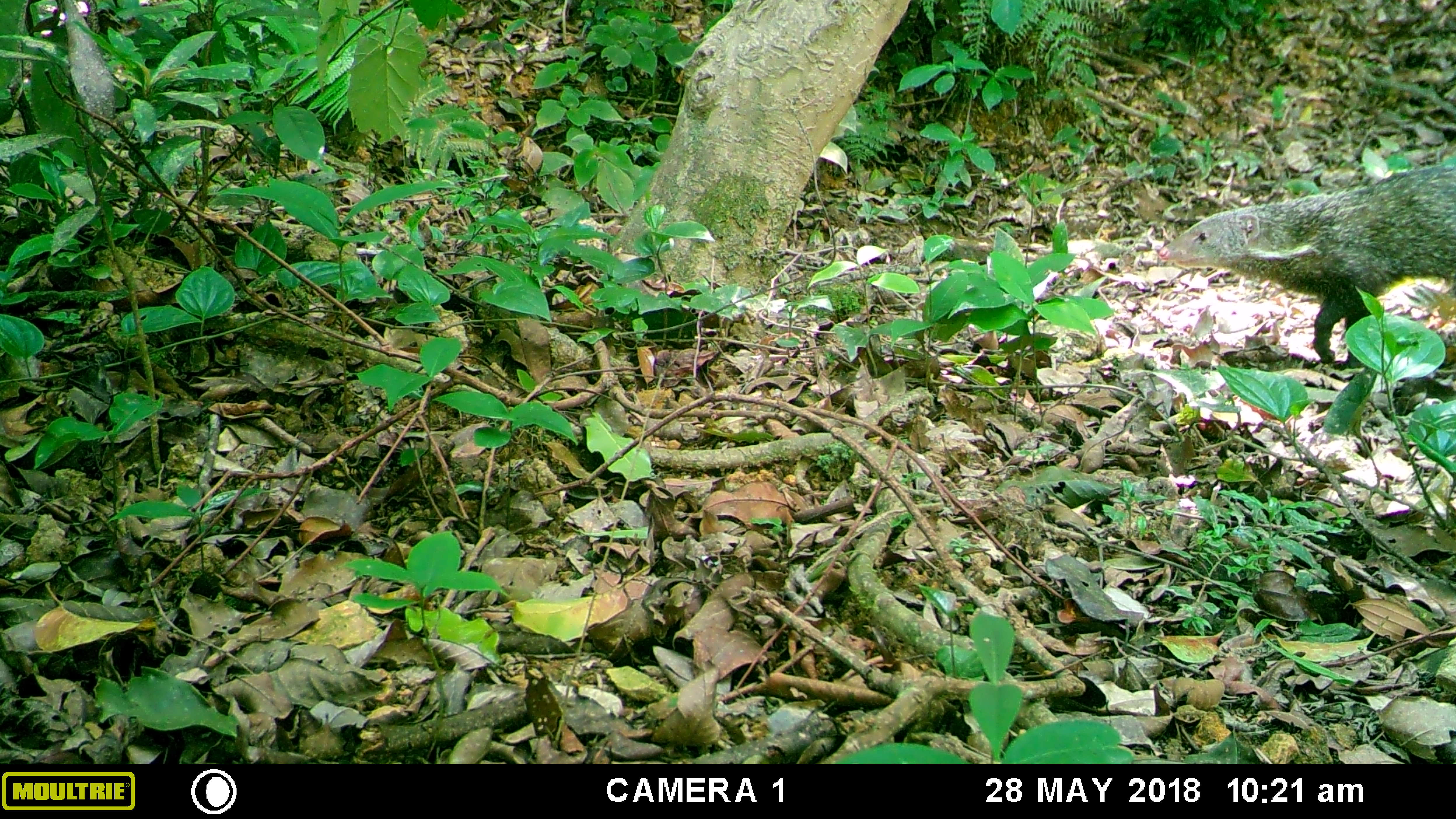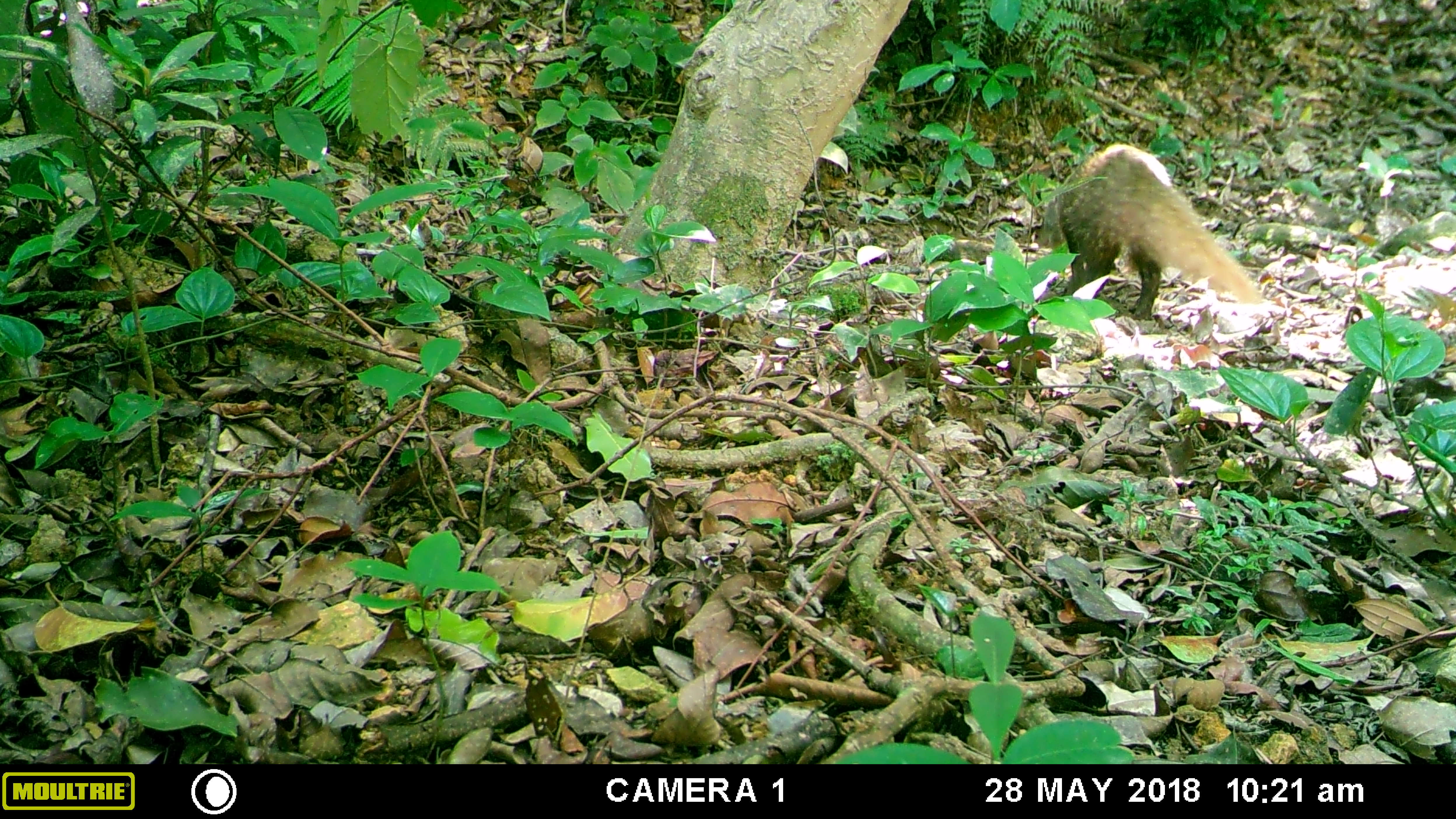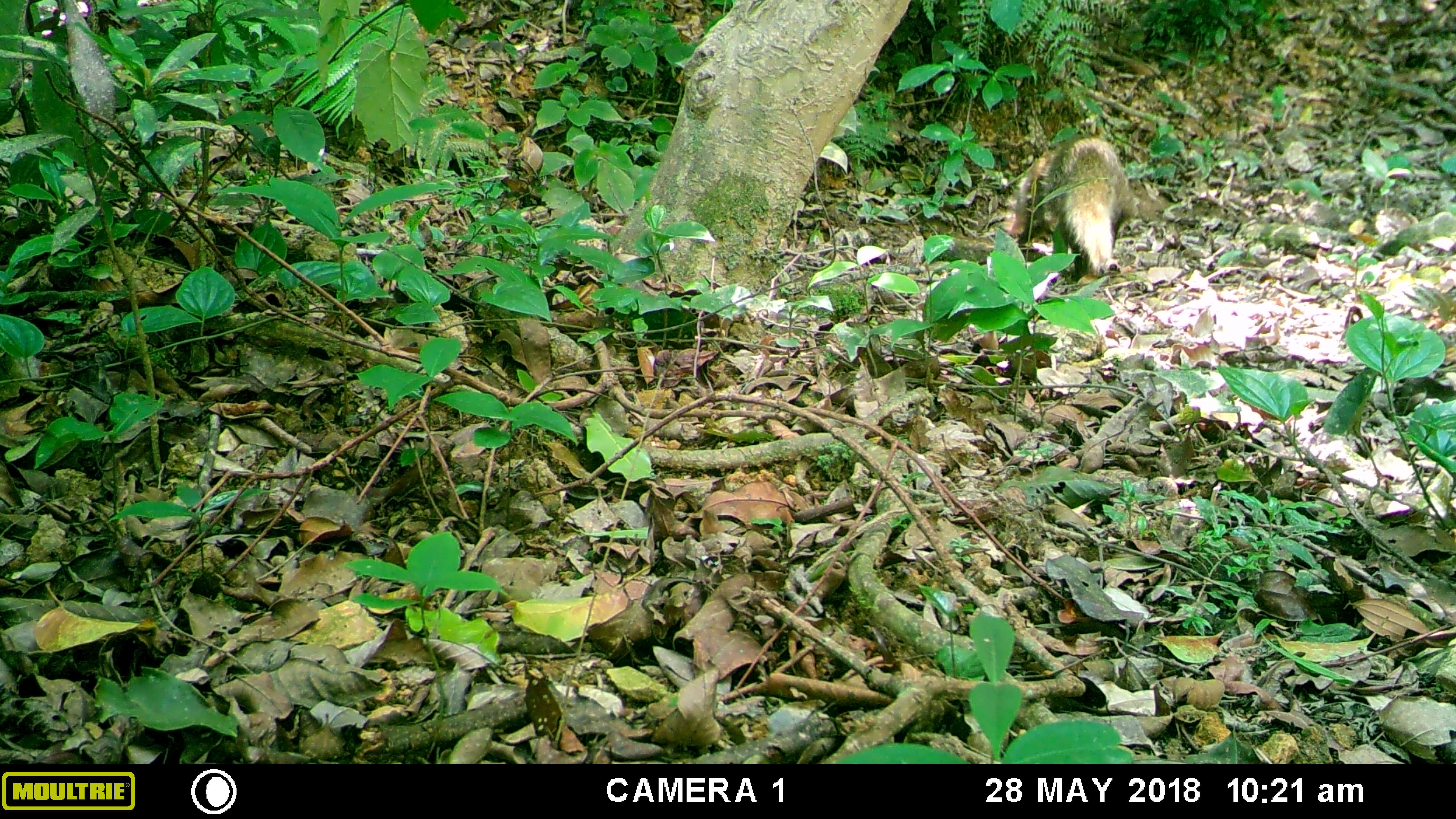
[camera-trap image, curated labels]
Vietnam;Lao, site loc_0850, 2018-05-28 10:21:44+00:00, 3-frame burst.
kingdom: Animalia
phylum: Chordata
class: Mammalia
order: Carnivora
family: Herpestidae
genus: Urva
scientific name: Urva urva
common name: crab-eating mongoose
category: crab eating mongoose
Crab eating mongoose (crab-eating mongoose) (Urva urva). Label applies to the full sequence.